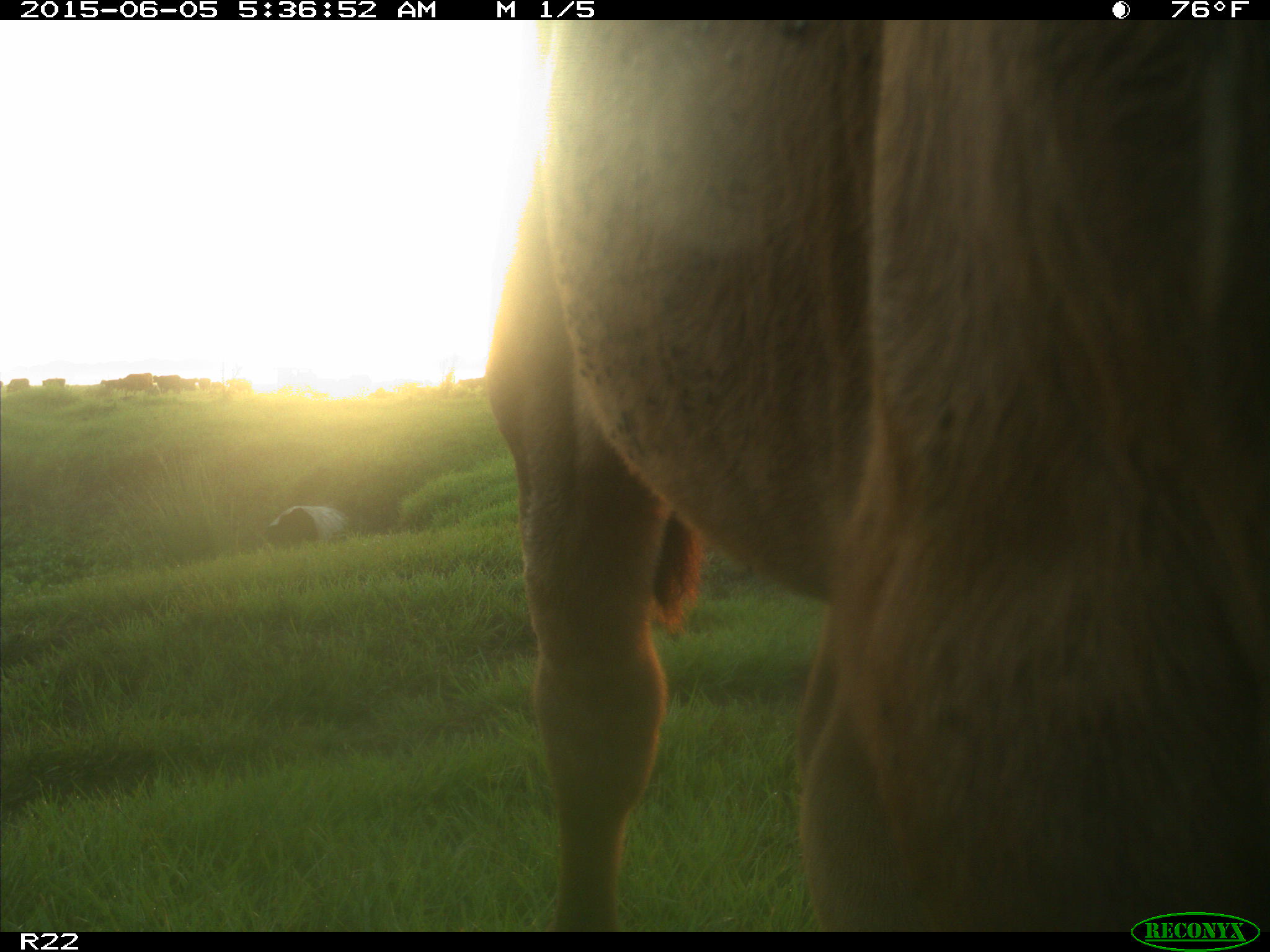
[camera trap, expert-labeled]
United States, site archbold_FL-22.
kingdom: Animalia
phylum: Chordata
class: Mammalia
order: Artiodactyla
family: Bovidae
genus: Bos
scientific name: Bos taurus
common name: domestic cow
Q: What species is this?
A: Bos taurus (domestic cow).